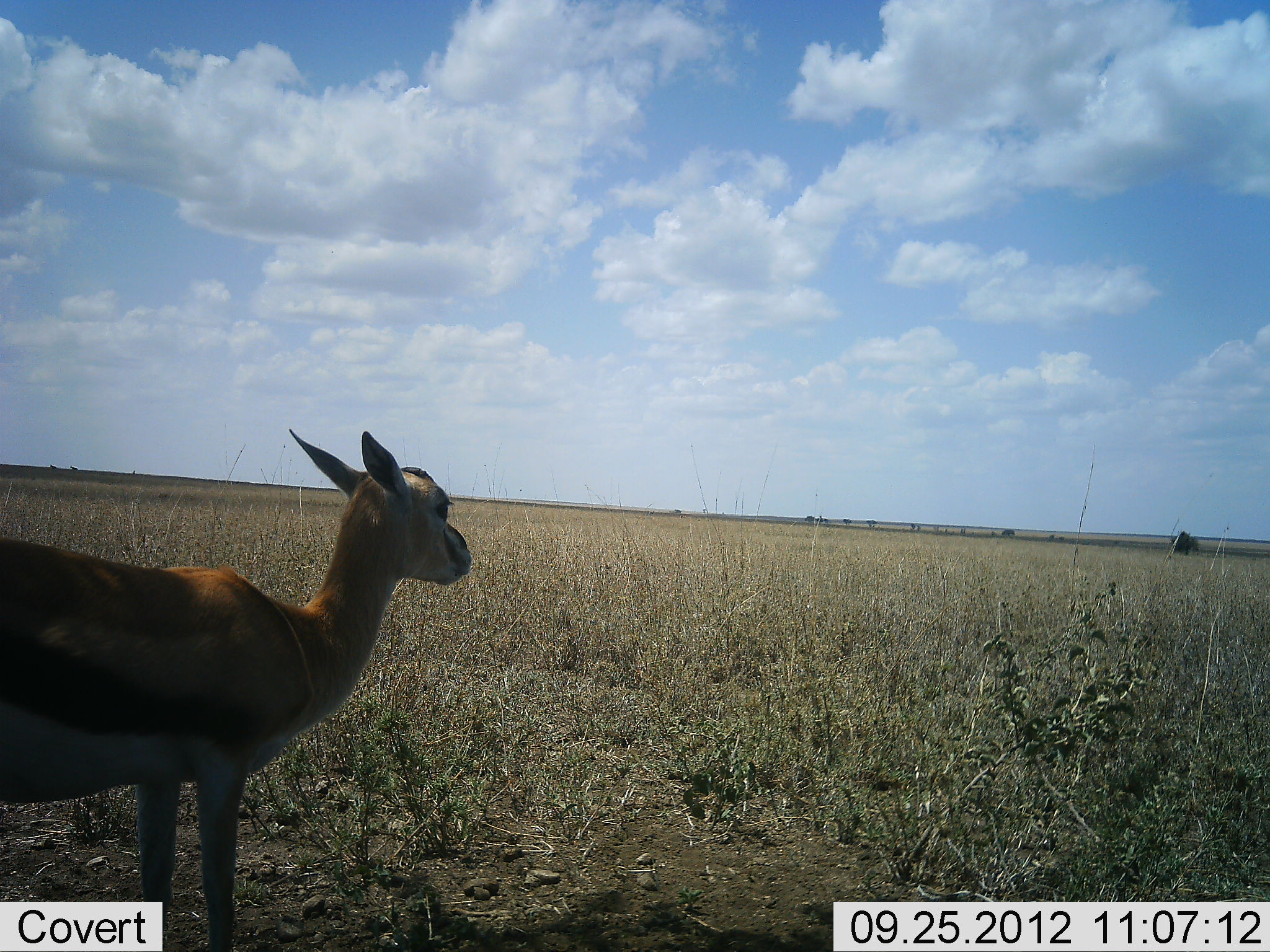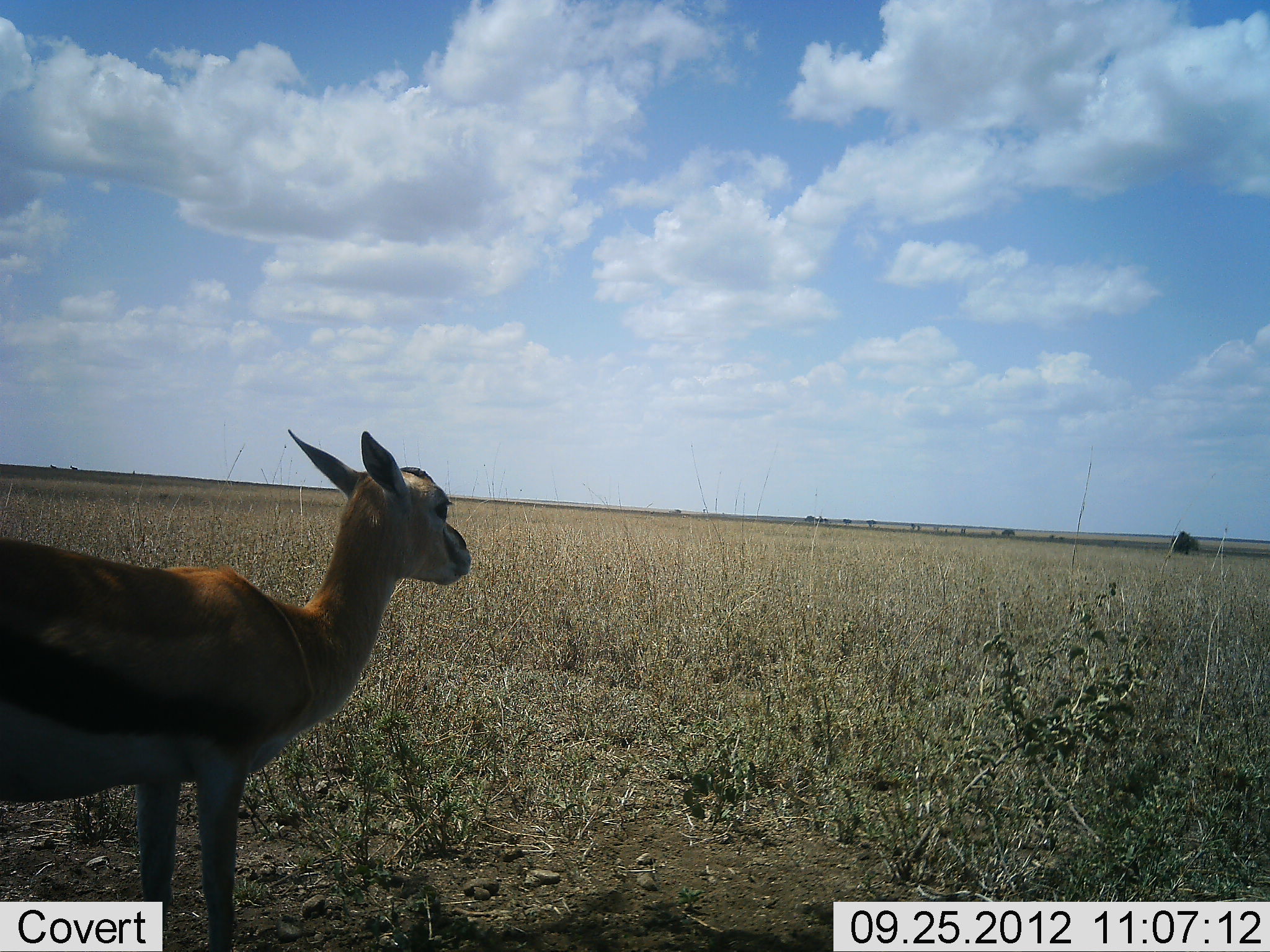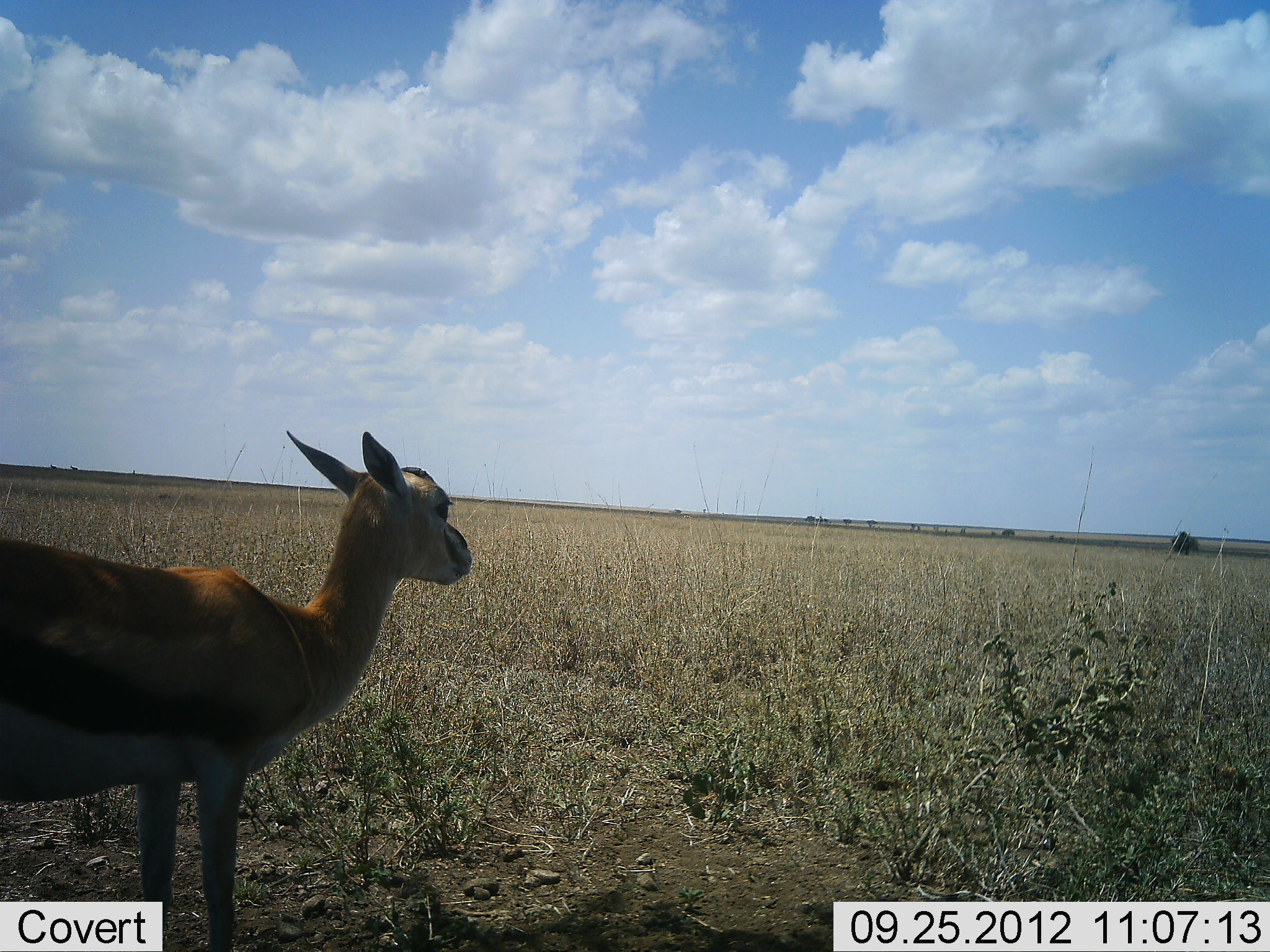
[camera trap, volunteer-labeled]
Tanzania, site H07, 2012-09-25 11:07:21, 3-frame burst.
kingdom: Animalia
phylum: Chordata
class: Mammalia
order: Artiodactyla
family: Bovidae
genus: Eudorcas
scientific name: Eudorcas thomsonii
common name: thomson's gazelle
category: gazellethomsons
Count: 1.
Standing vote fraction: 100%.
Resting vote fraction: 0%.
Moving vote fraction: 0%.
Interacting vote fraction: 0%.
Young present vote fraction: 0%.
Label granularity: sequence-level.